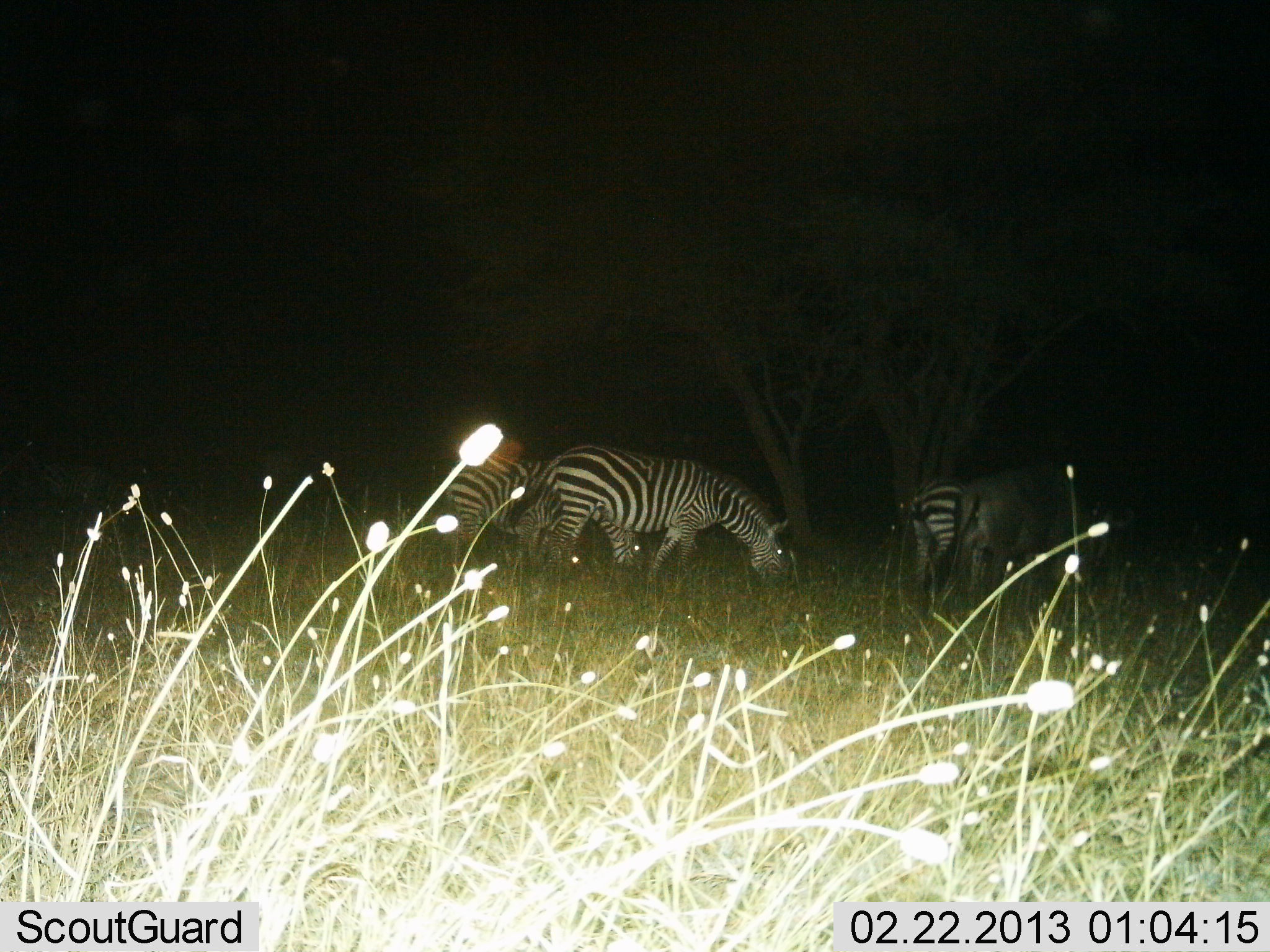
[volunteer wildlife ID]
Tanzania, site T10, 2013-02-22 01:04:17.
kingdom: Animalia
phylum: Chordata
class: Mammalia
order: Perissodactyla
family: Equidae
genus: Equus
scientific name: Equus quagga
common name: plains zebra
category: zebra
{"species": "zebra (plains zebra) (Equus quagga)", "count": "3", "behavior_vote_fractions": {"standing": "39%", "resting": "0%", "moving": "4%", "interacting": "0%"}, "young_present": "0%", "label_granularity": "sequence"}